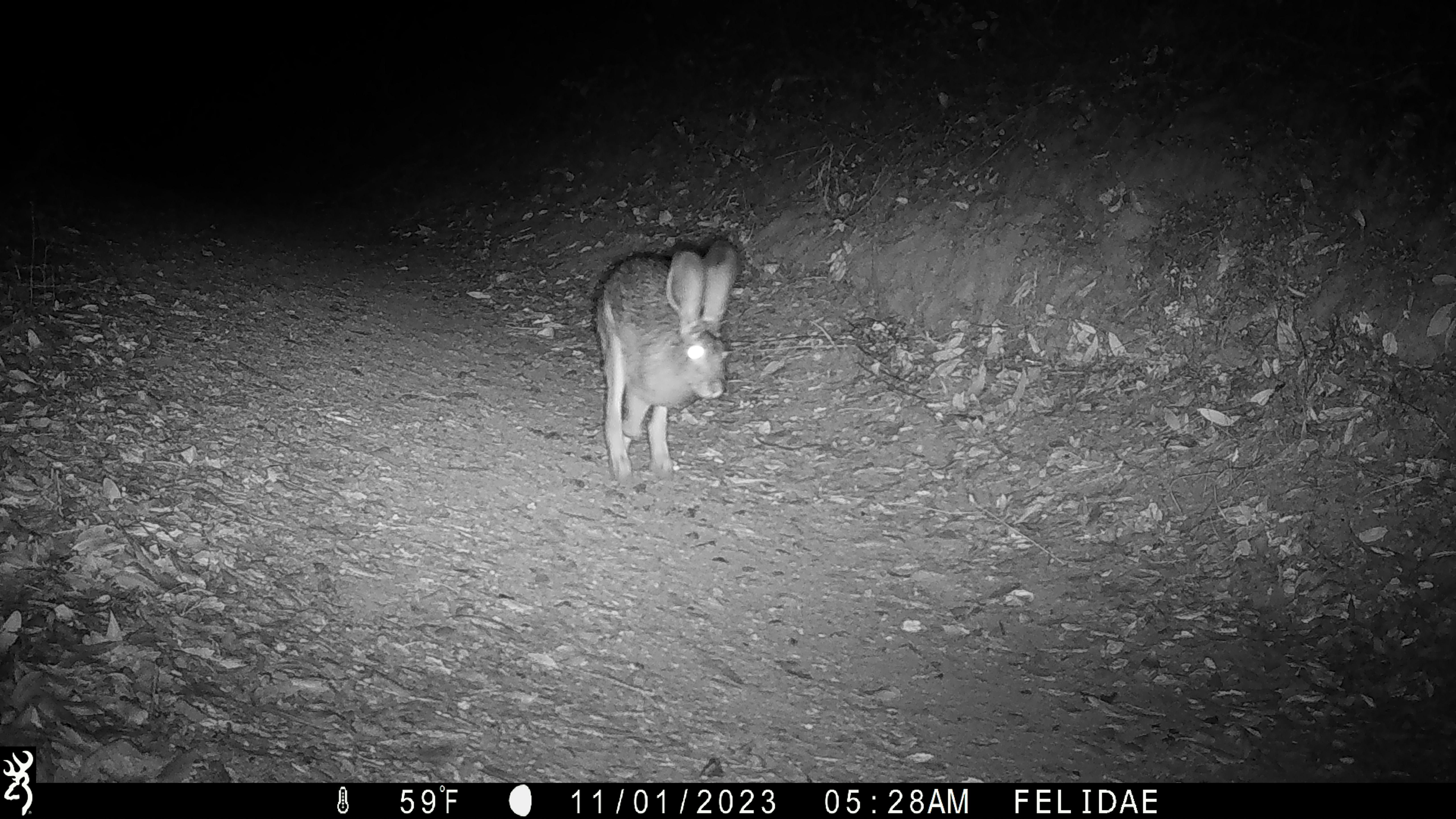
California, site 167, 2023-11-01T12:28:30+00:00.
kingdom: Animalia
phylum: Chordata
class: Mammalia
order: Lagomorpha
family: Leporidae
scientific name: Leporidae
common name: rabbit